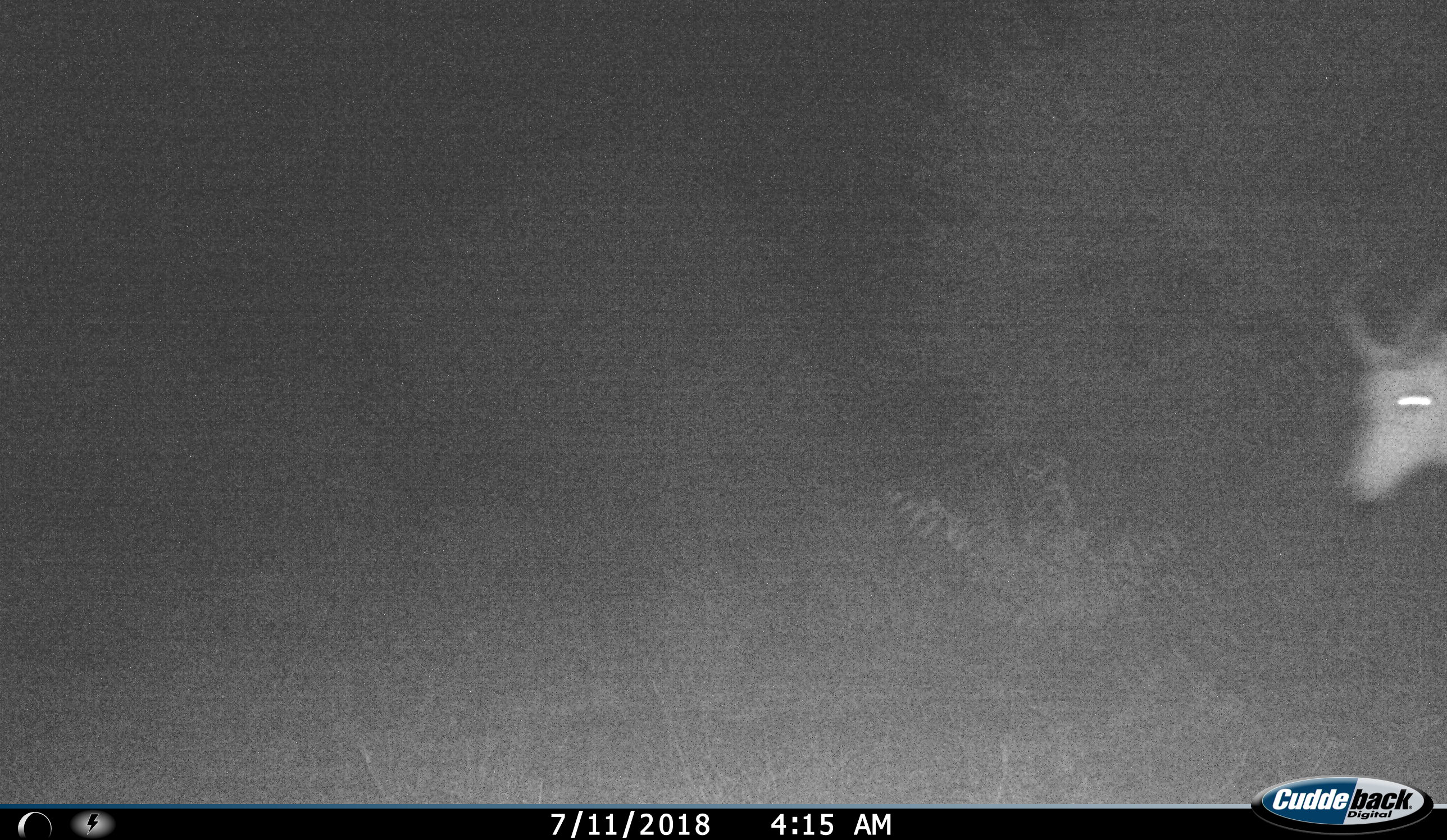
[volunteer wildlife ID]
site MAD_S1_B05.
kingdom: Animalia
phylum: Chordata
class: Mammalia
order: Artiodactyla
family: Bovidae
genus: Aepyceros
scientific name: Aepyceros melampus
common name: impala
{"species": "impala (Aepyceros melampus)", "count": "1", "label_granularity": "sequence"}